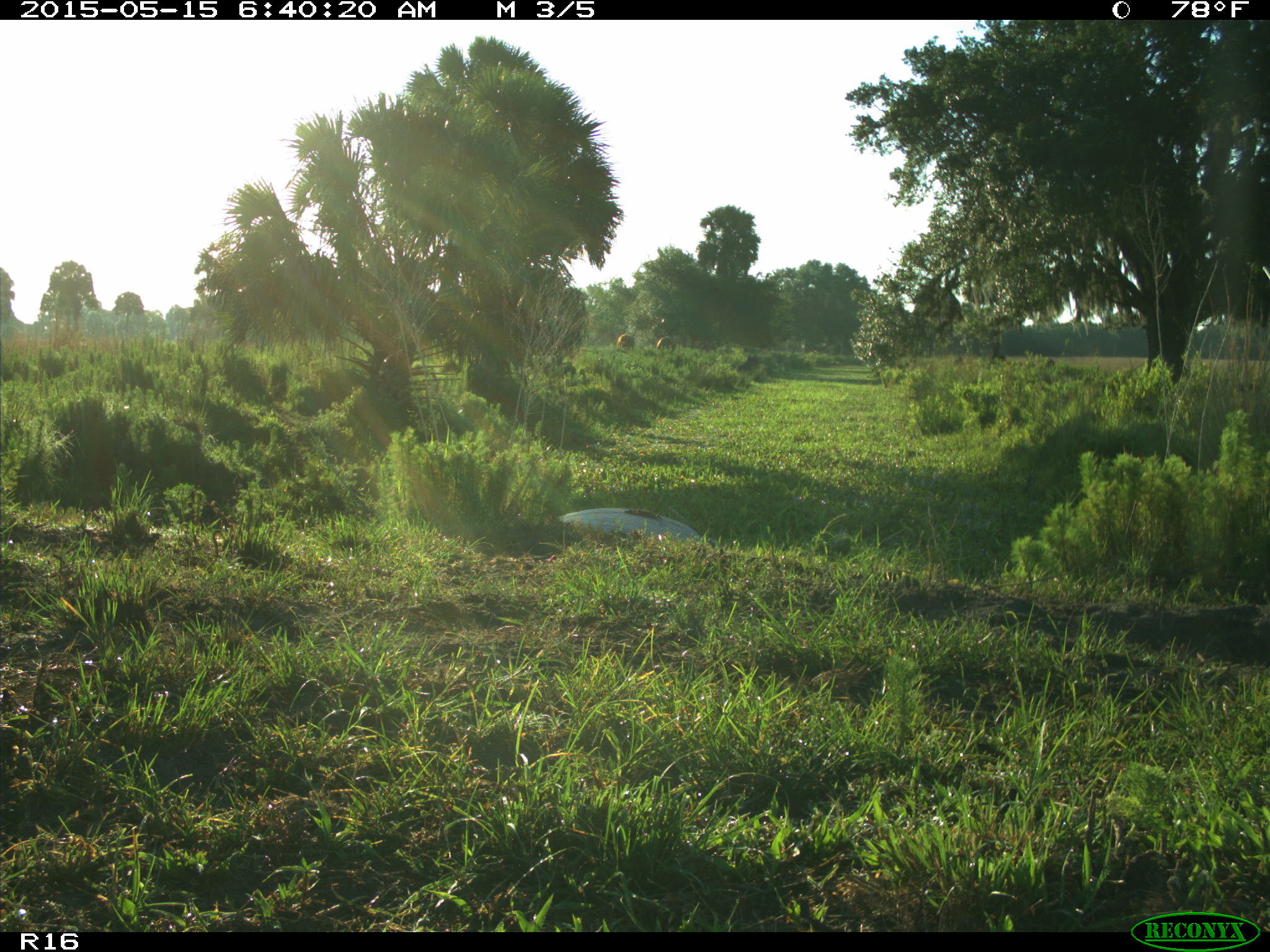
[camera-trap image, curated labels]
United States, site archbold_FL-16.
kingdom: Animalia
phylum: Chordata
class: Mammalia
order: Artiodactyla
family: Bovidae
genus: Bos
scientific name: Bos taurus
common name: domestic cow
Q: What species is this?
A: Bos taurus (domestic cow).